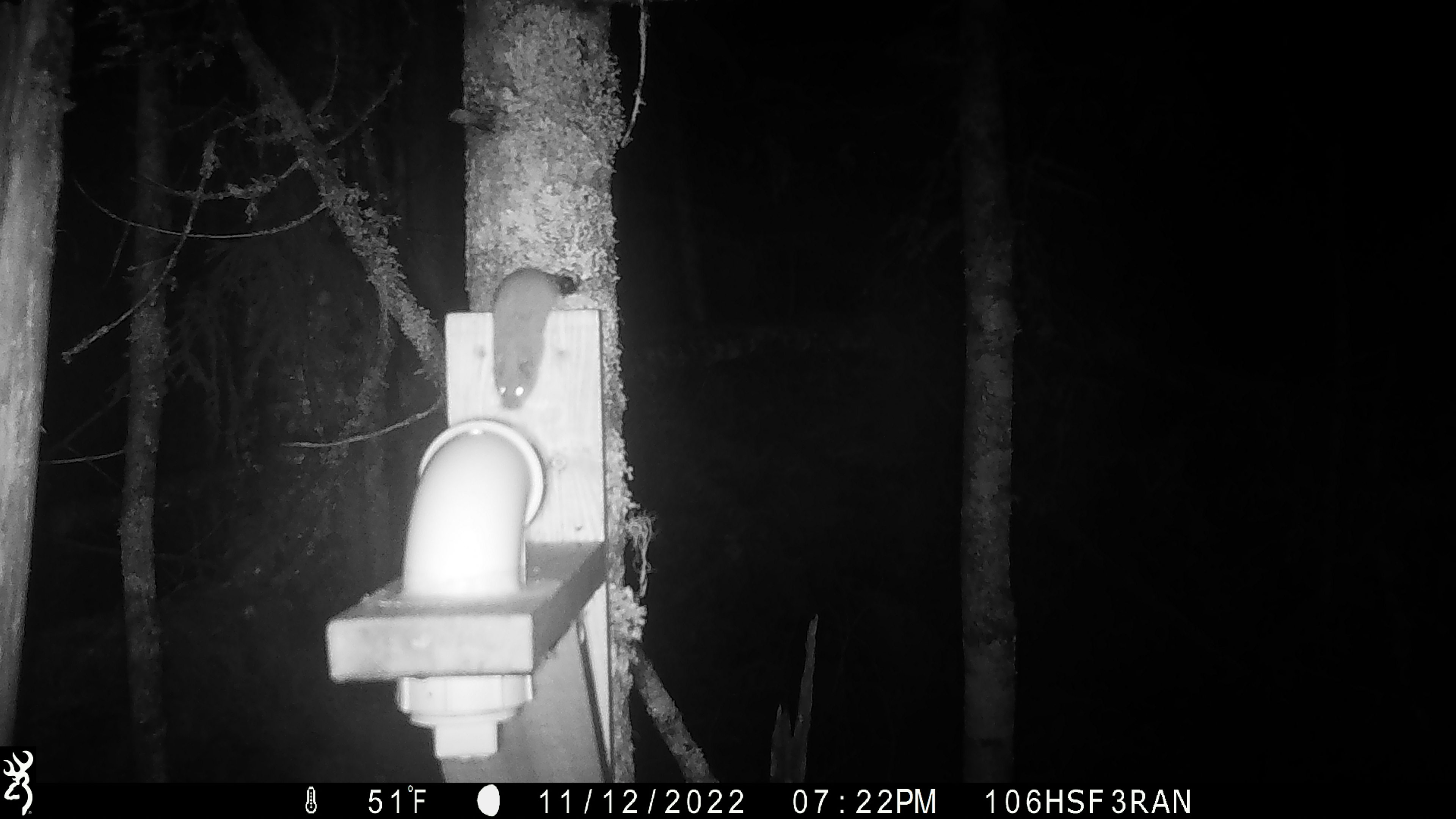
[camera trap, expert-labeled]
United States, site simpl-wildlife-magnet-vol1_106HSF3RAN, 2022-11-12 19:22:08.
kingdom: Animalia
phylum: Chordata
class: Mammalia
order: Rodentia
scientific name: Rodentia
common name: mouse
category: mouse sp.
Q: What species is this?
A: Mouse sp. (mouse) (Rodentia).